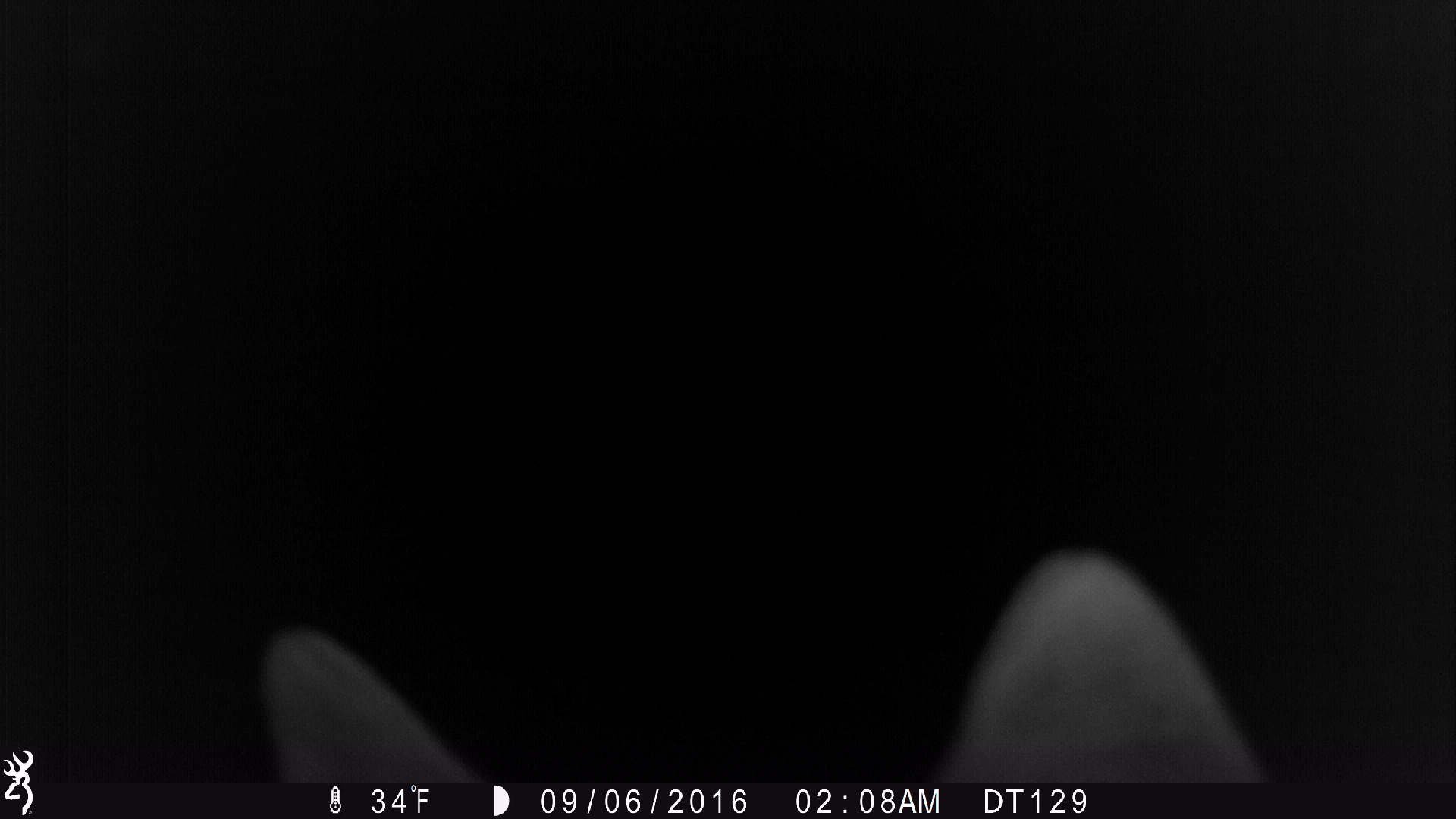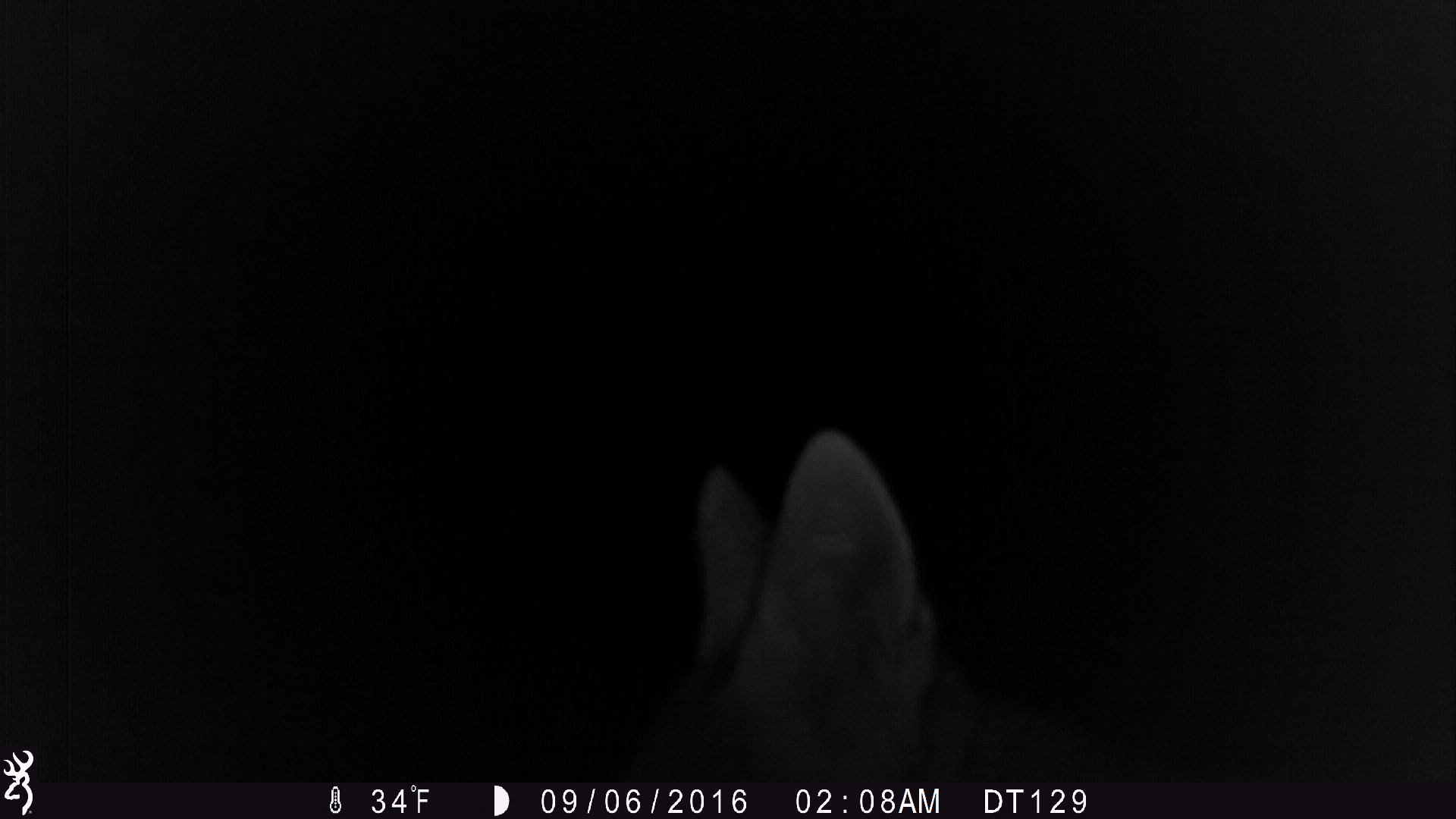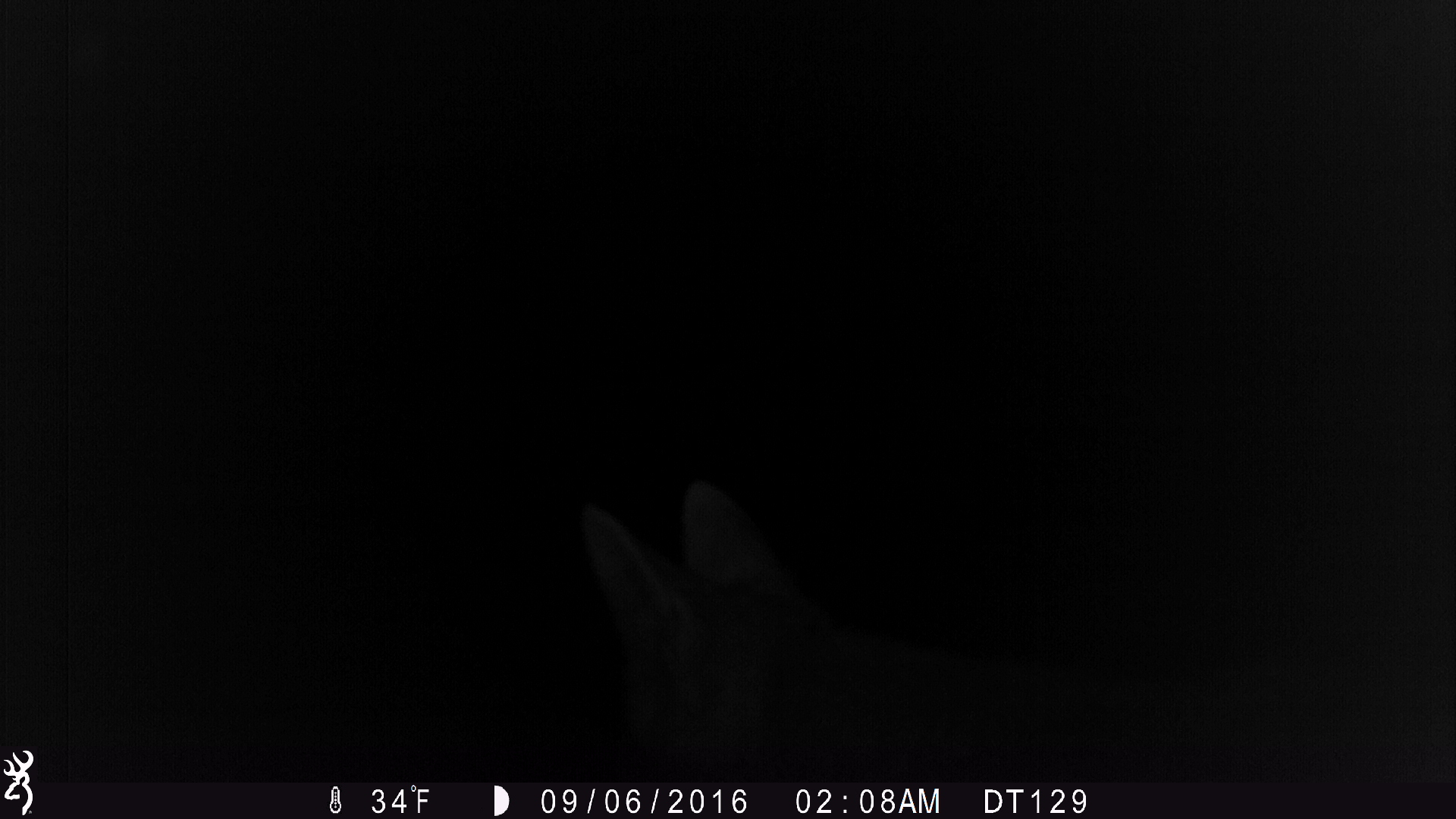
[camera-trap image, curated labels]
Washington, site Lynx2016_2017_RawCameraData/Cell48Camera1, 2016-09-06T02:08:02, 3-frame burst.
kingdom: Animalia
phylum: Chordata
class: Mammalia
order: Carnivora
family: Canidae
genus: Canis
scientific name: Canis latrans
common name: coyote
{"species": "Canis latrans (coyote)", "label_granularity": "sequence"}